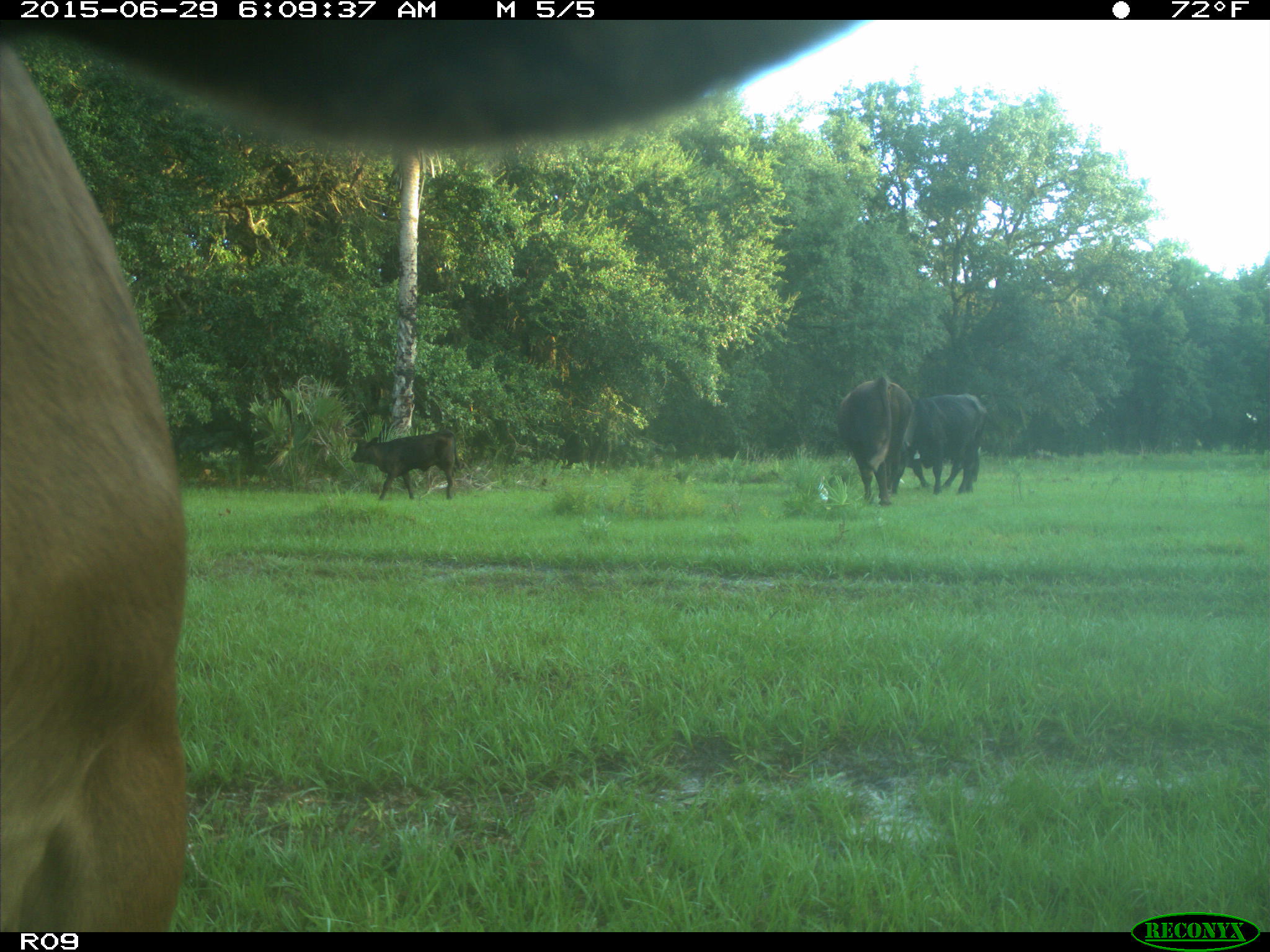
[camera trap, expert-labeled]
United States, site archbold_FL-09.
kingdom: Animalia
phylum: Chordata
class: Mammalia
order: Artiodactyla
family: Bovidae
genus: Bos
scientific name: Bos taurus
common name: domestic cow